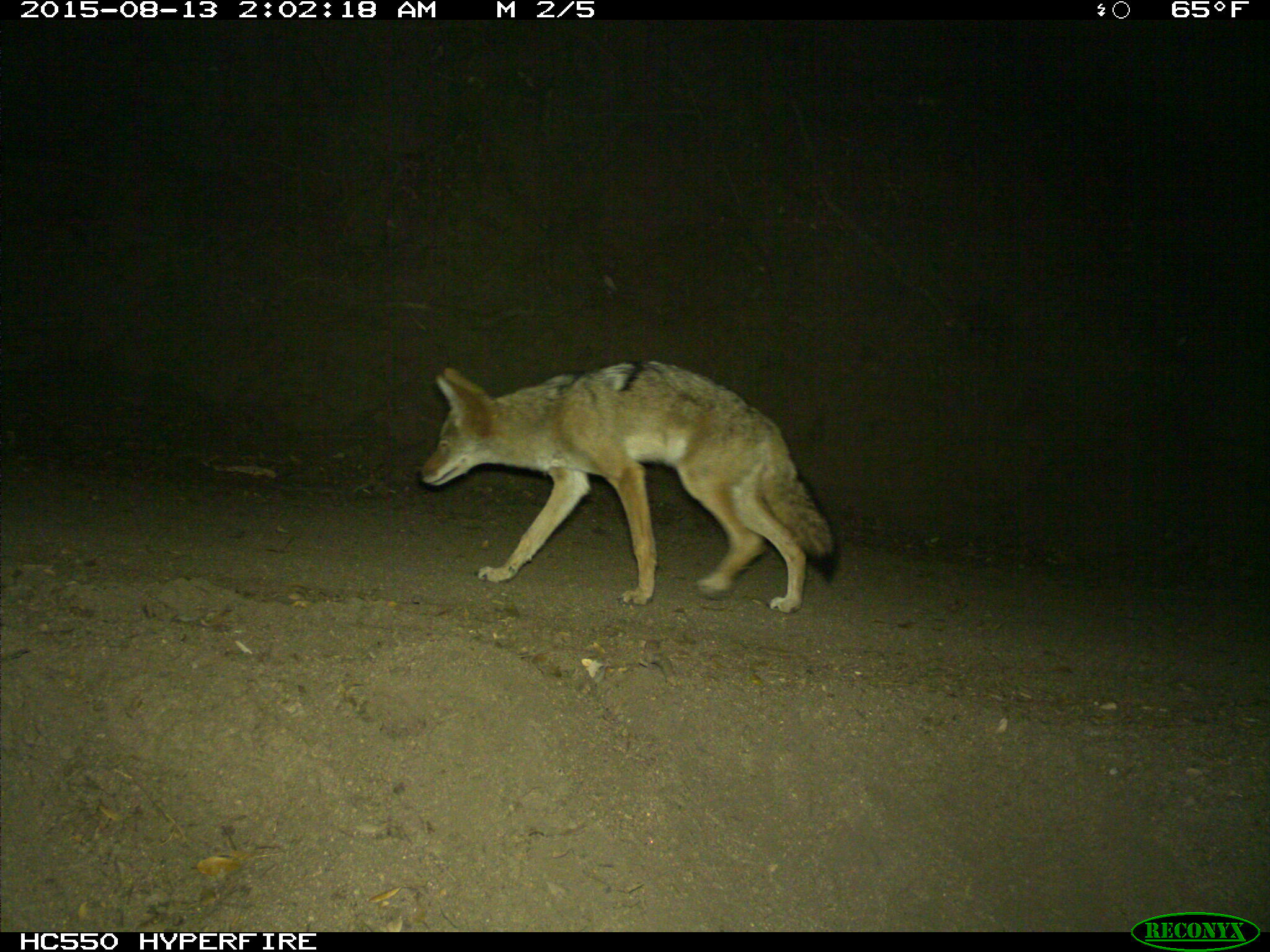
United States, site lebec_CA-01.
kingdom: Animalia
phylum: Chordata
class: Mammalia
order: Carnivora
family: Canidae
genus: Canis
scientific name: Canis latrans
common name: coyote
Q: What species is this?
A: Canis latrans (coyote).